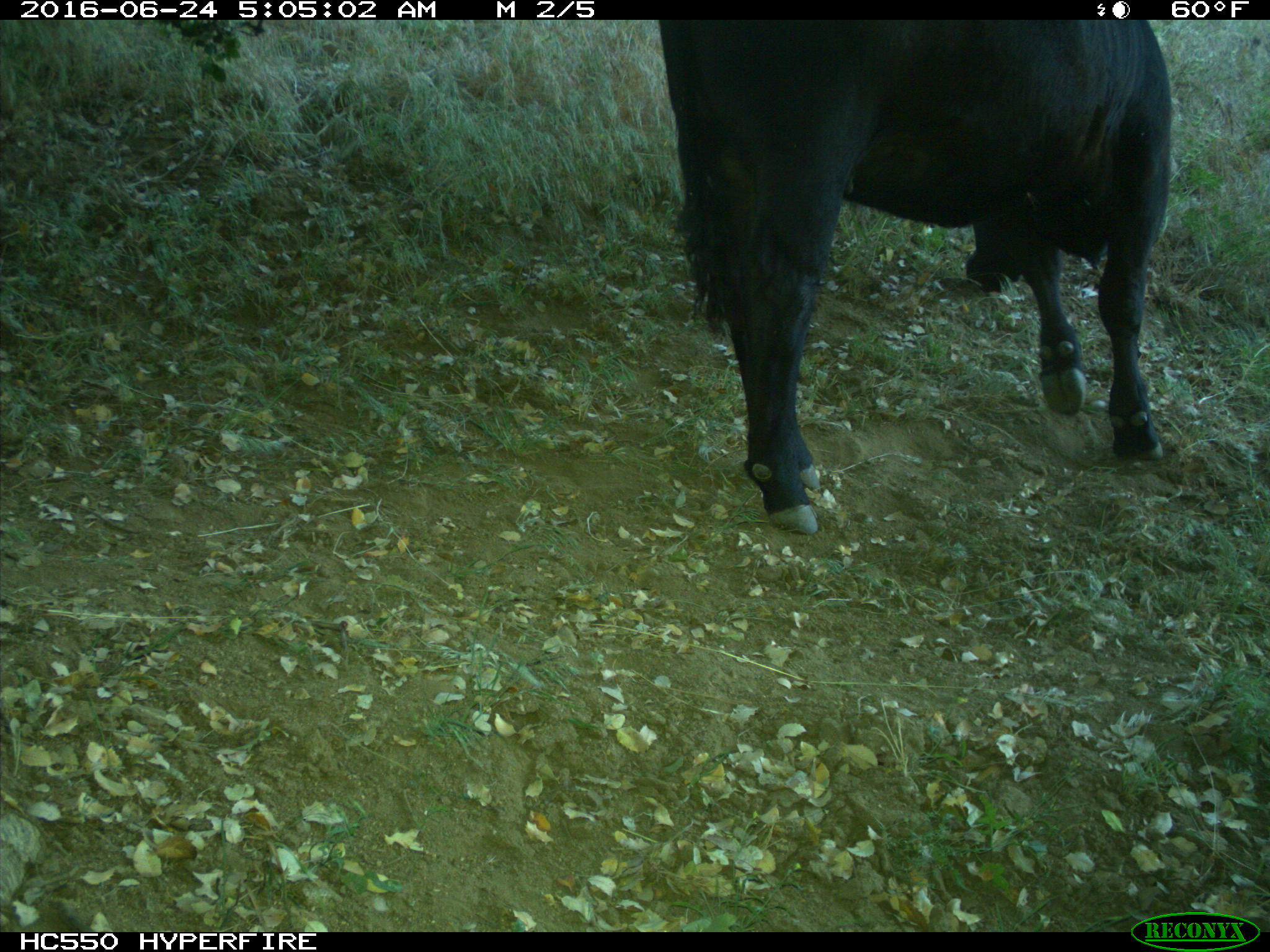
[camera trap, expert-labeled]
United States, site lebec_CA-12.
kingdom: Animalia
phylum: Chordata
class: Mammalia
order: Artiodactyla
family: Bovidae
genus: Bos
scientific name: Bos taurus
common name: domestic cow